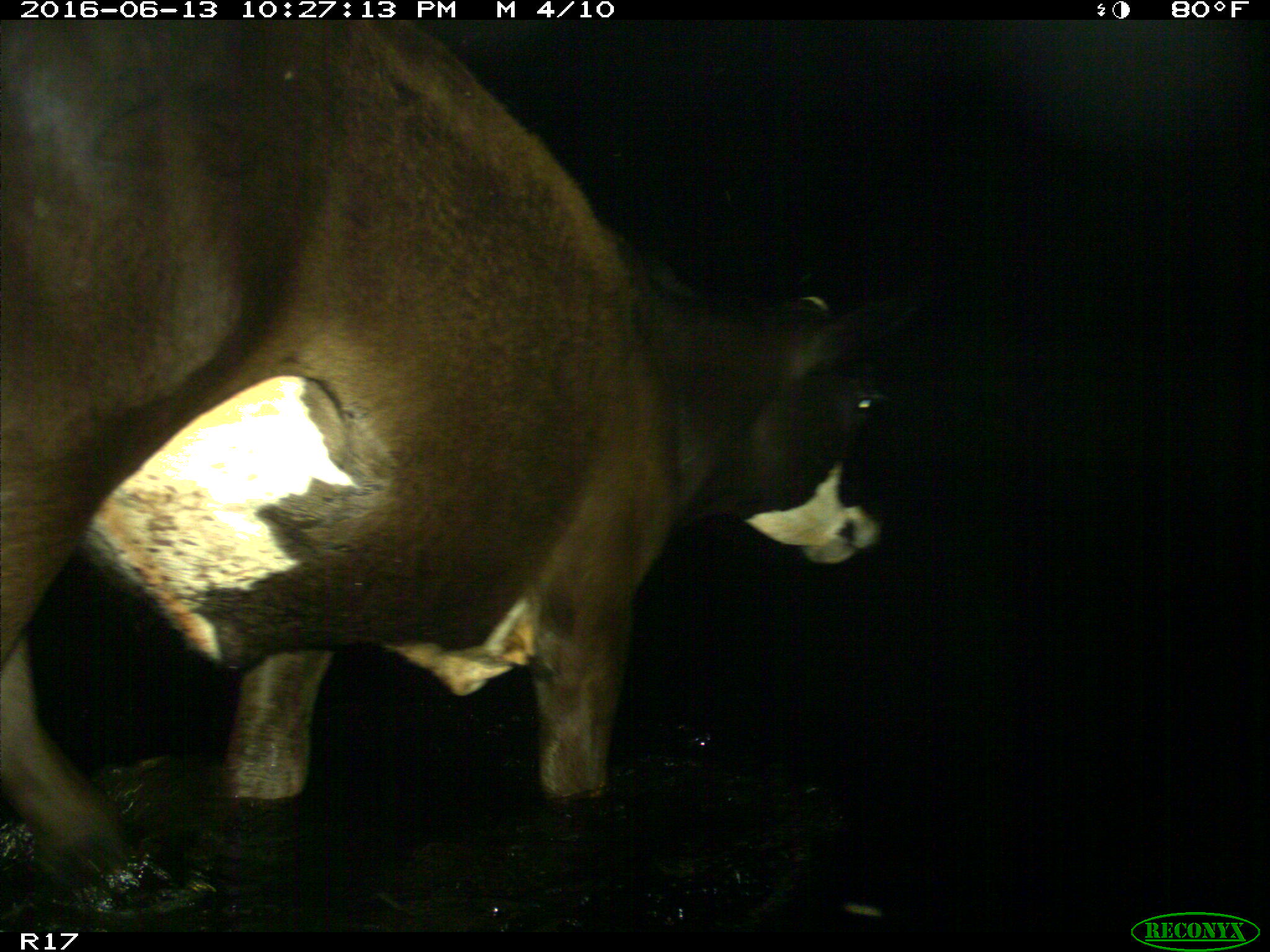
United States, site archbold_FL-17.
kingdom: Animalia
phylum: Chordata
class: Mammalia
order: Artiodactyla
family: Bovidae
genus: Bos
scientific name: Bos taurus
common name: domestic cow